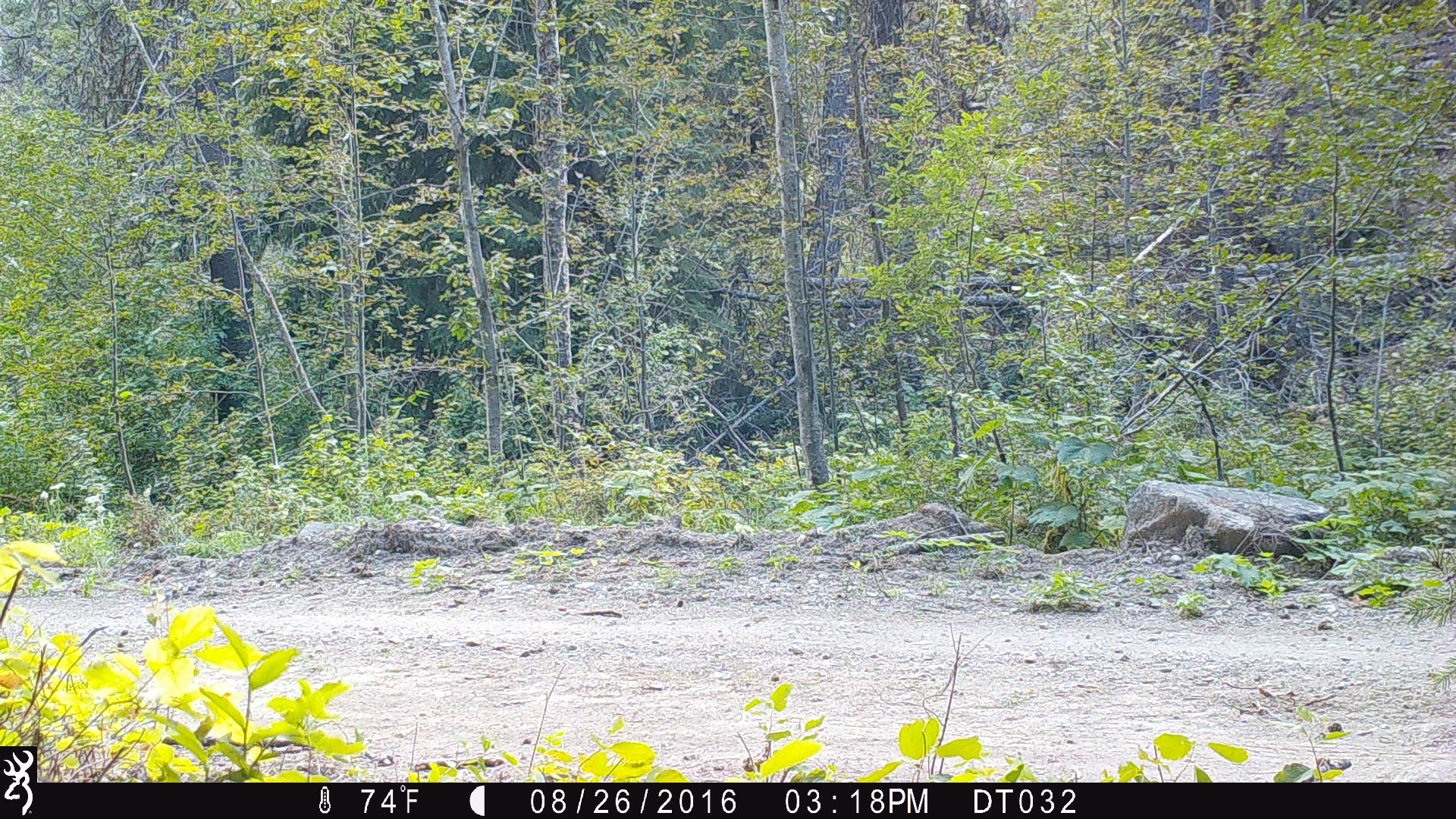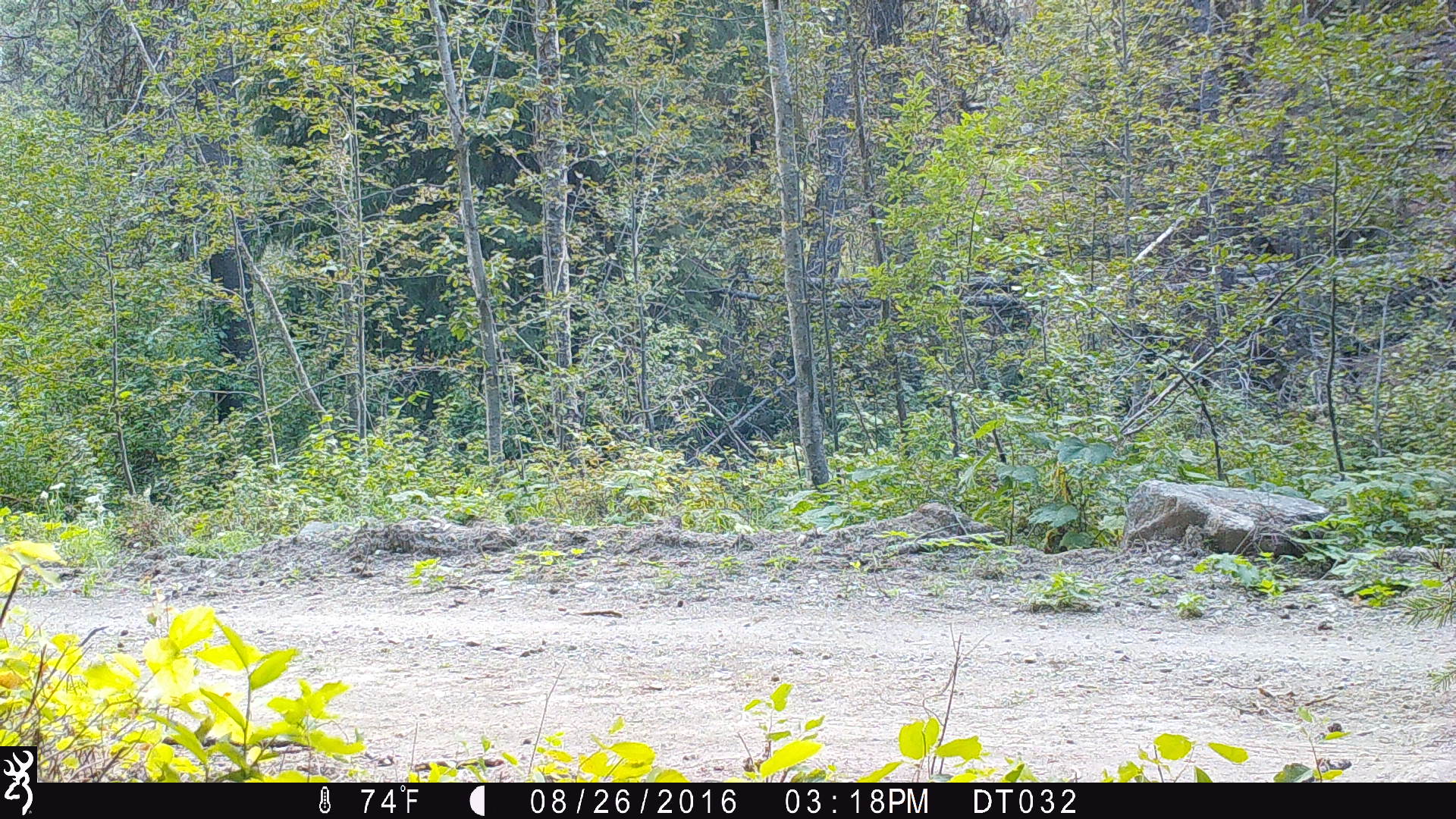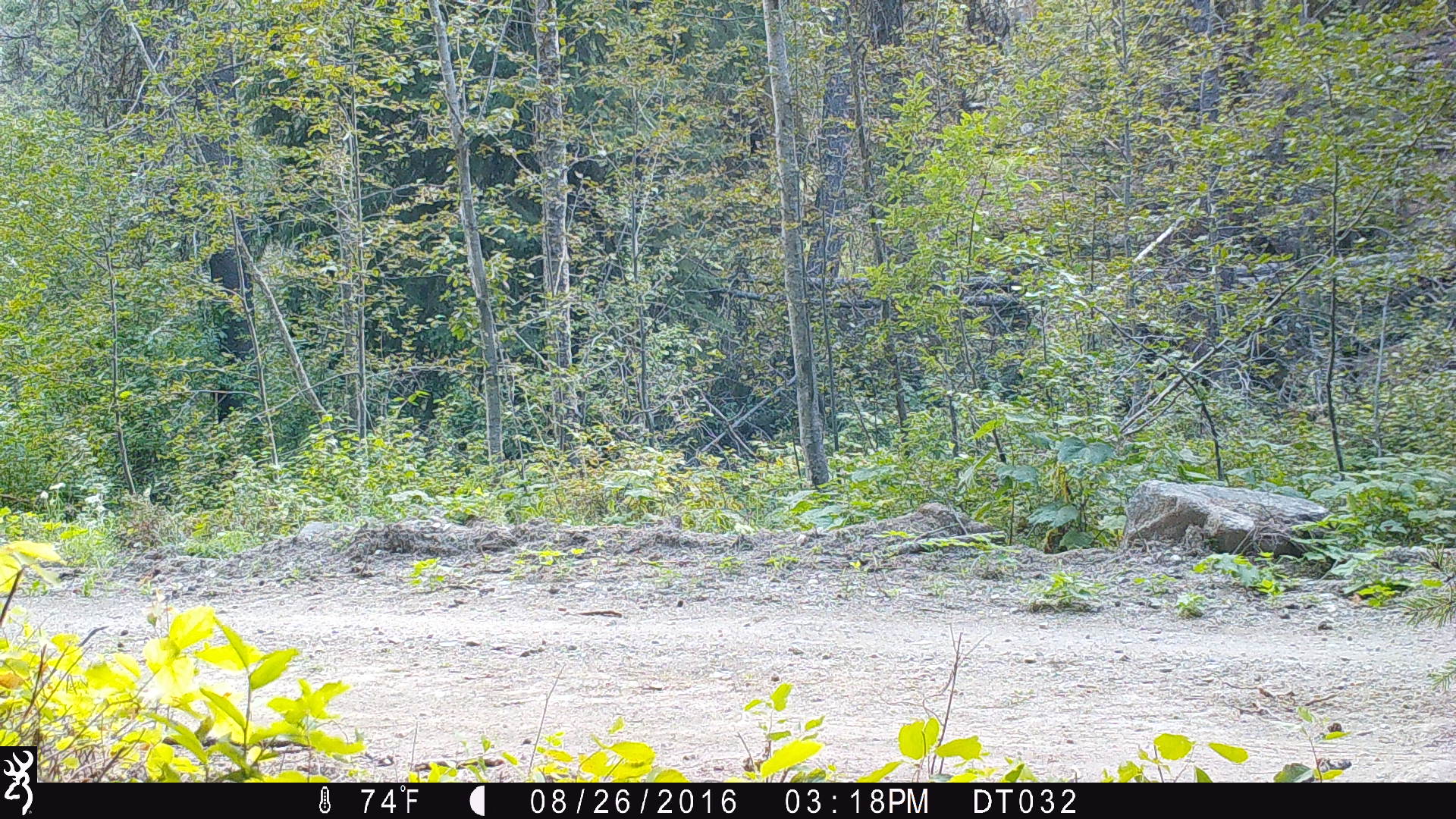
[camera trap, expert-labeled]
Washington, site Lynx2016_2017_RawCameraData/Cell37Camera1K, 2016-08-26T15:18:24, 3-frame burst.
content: unidentified animal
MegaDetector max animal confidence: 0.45